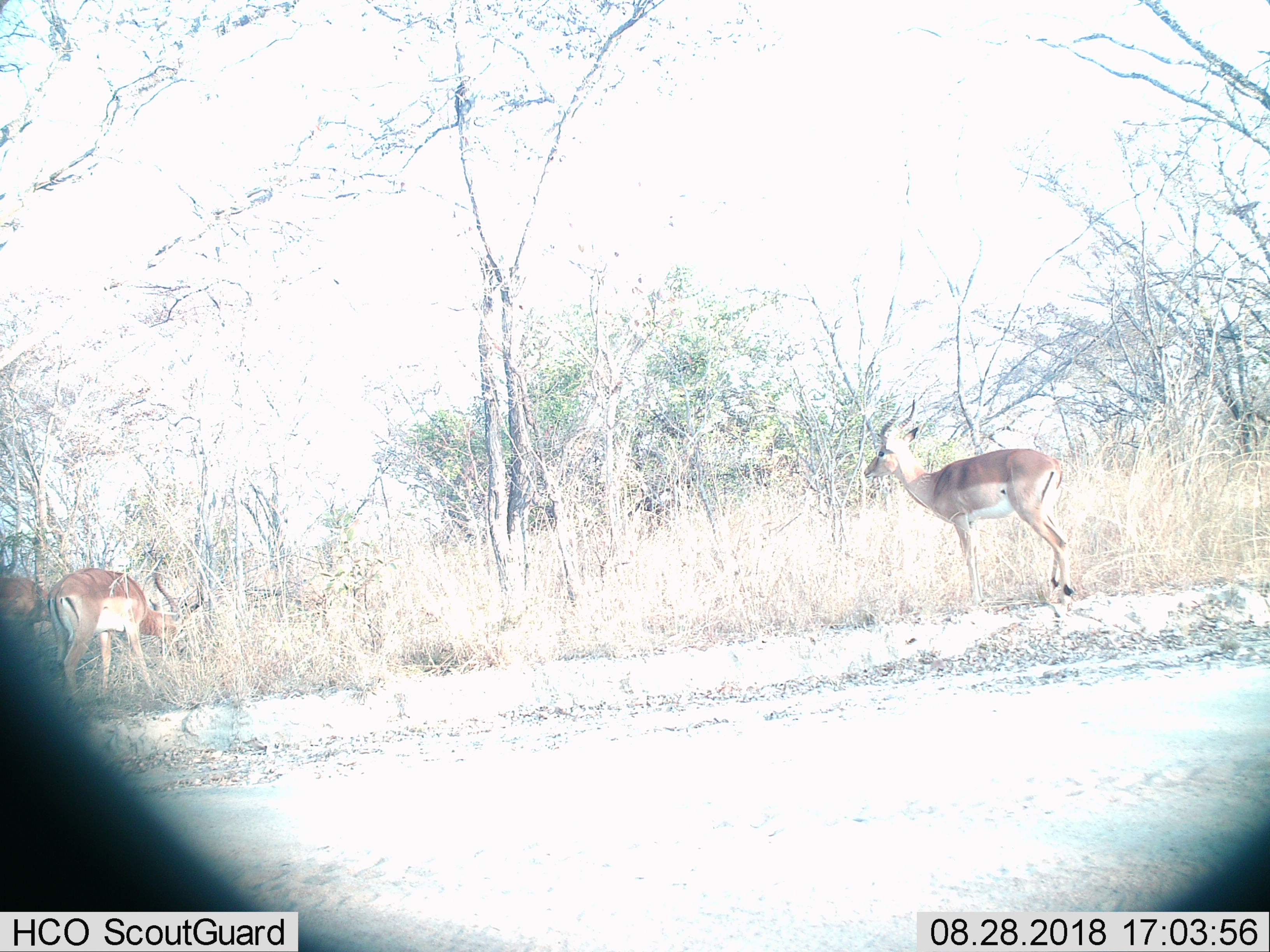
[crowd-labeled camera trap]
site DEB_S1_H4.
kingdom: Animalia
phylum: Chordata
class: Mammalia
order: Artiodactyla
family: Bovidae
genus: Aepyceros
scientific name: Aepyceros melampus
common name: impala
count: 3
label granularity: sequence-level